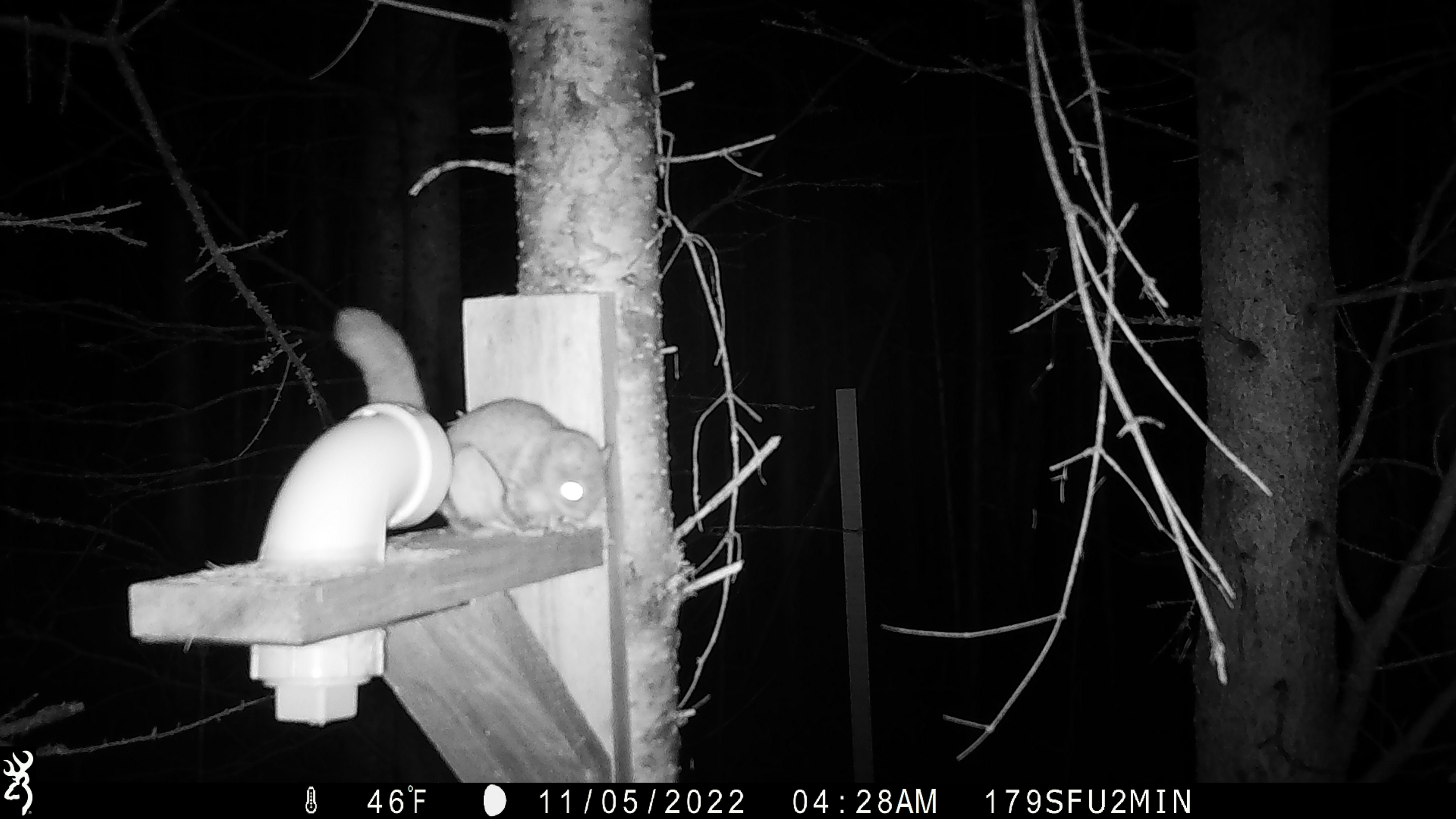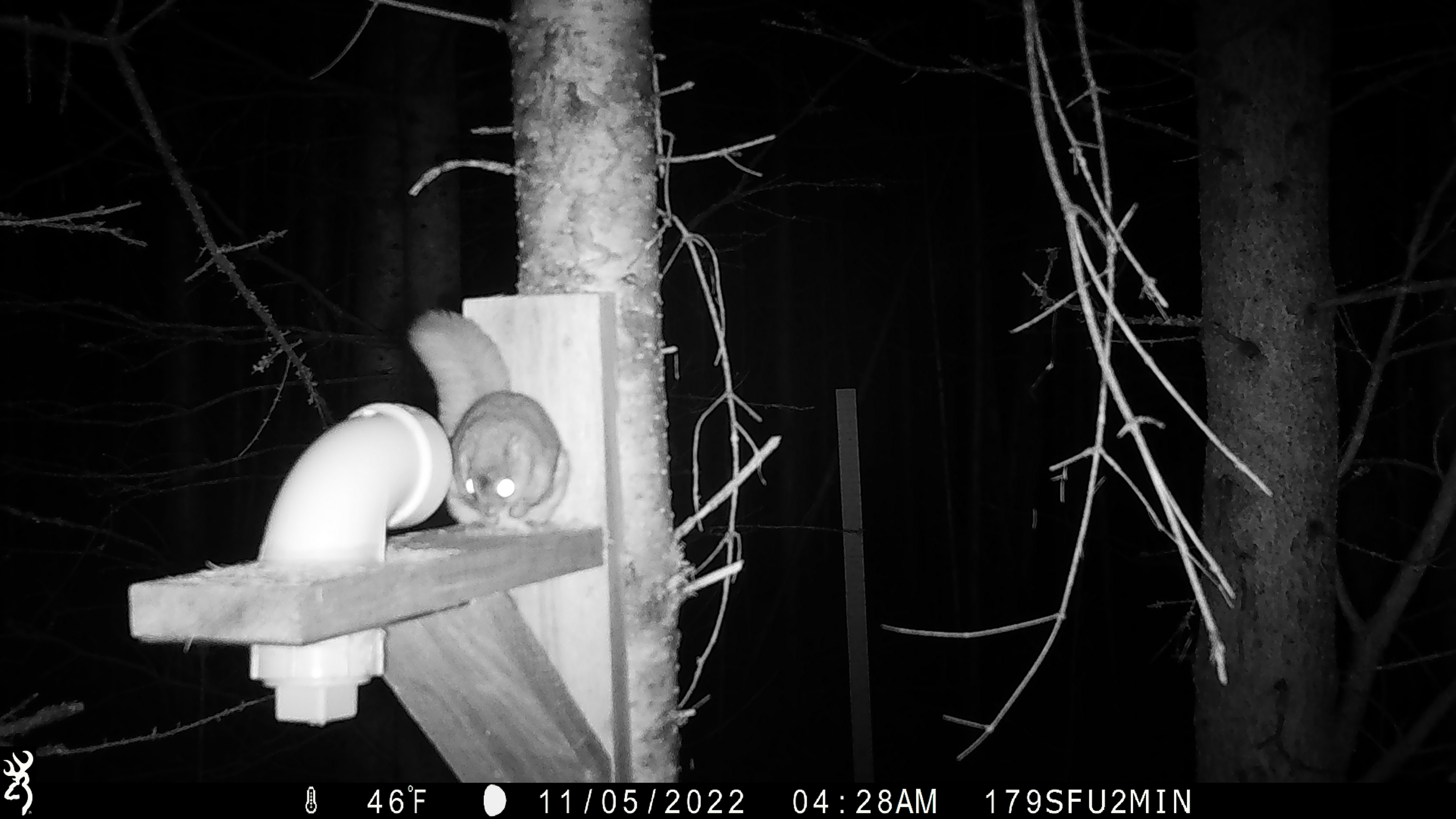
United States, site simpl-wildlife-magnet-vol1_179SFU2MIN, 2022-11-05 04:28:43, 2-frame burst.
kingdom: Animalia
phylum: Chordata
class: Mammalia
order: Rodentia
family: Sciuridae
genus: Glaucomys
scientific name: Glaucomys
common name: flying squirrel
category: flying squirrel sp.